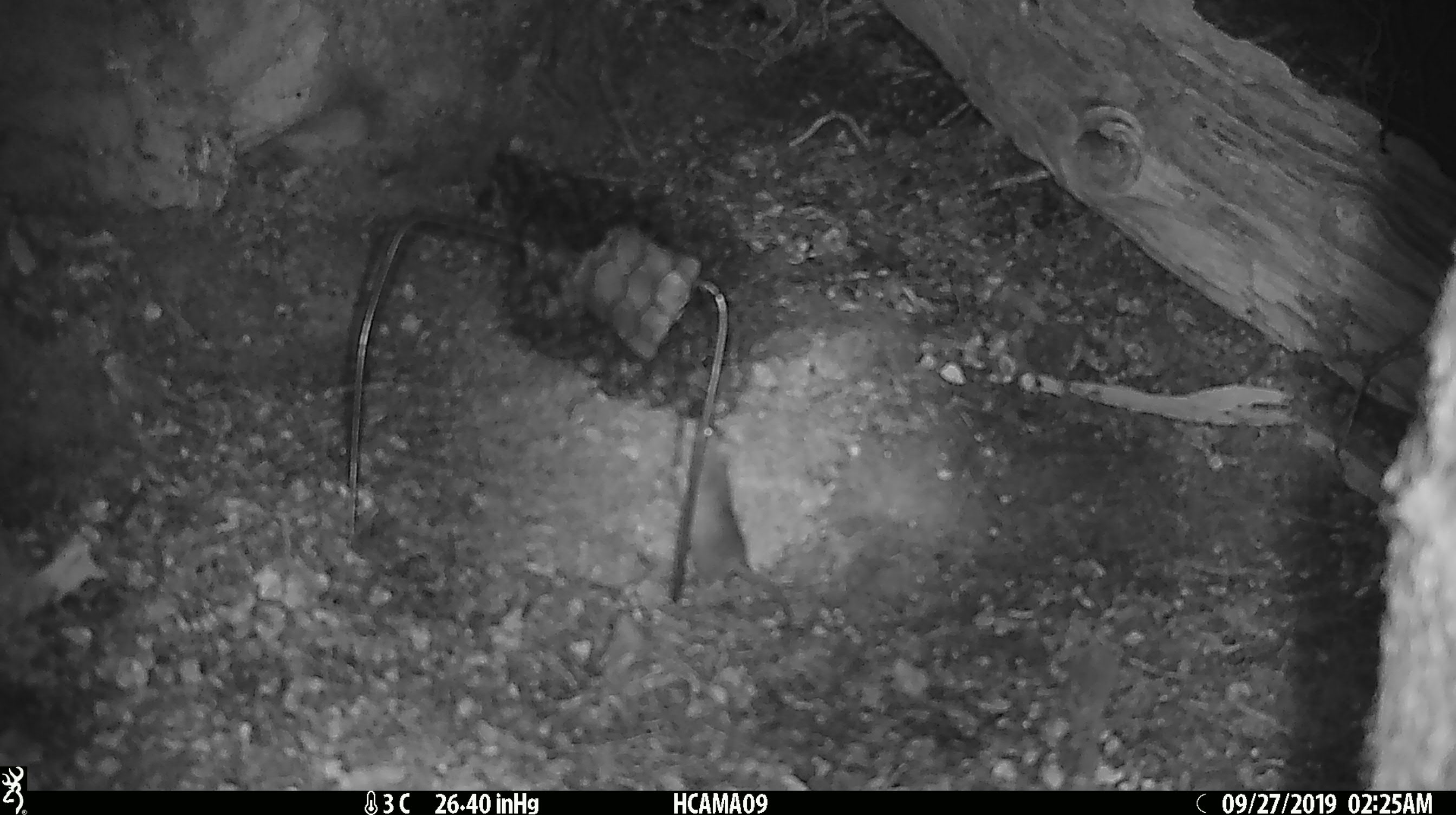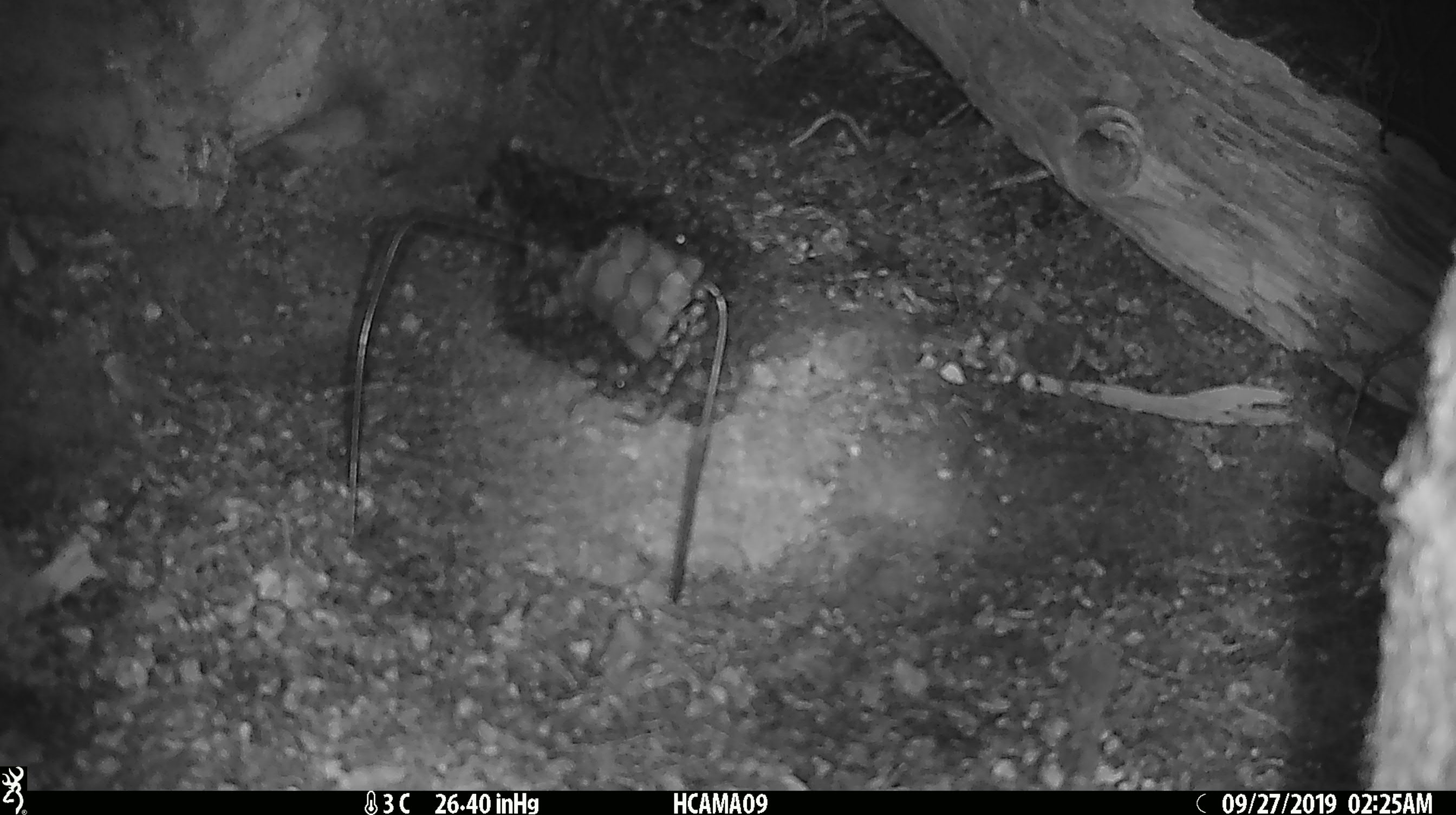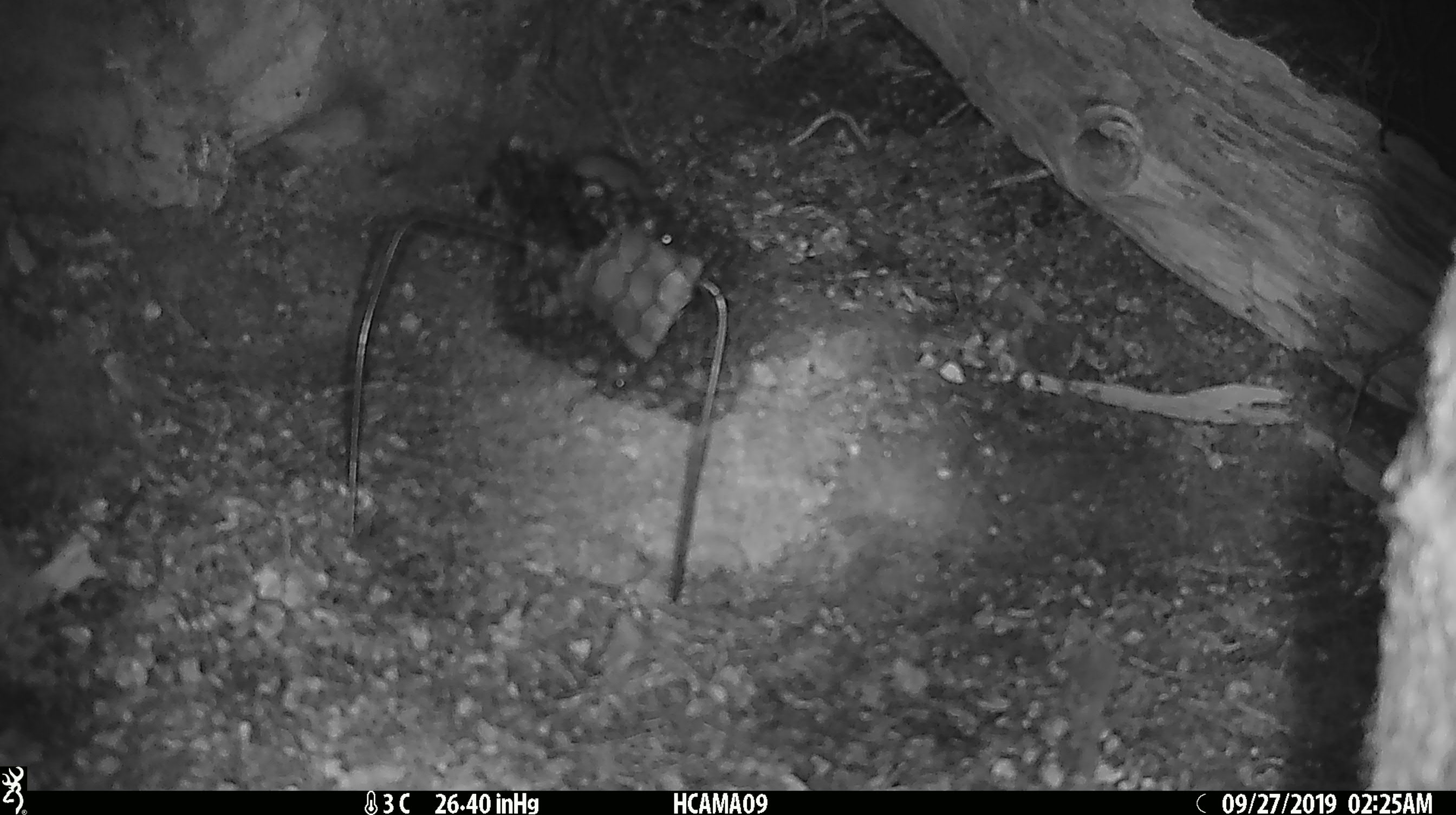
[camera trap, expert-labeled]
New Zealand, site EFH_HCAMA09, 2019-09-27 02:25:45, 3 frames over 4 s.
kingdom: Animalia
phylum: Chordata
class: Mammalia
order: Rodentia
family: Muridae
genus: Mus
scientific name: Mus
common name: mouse